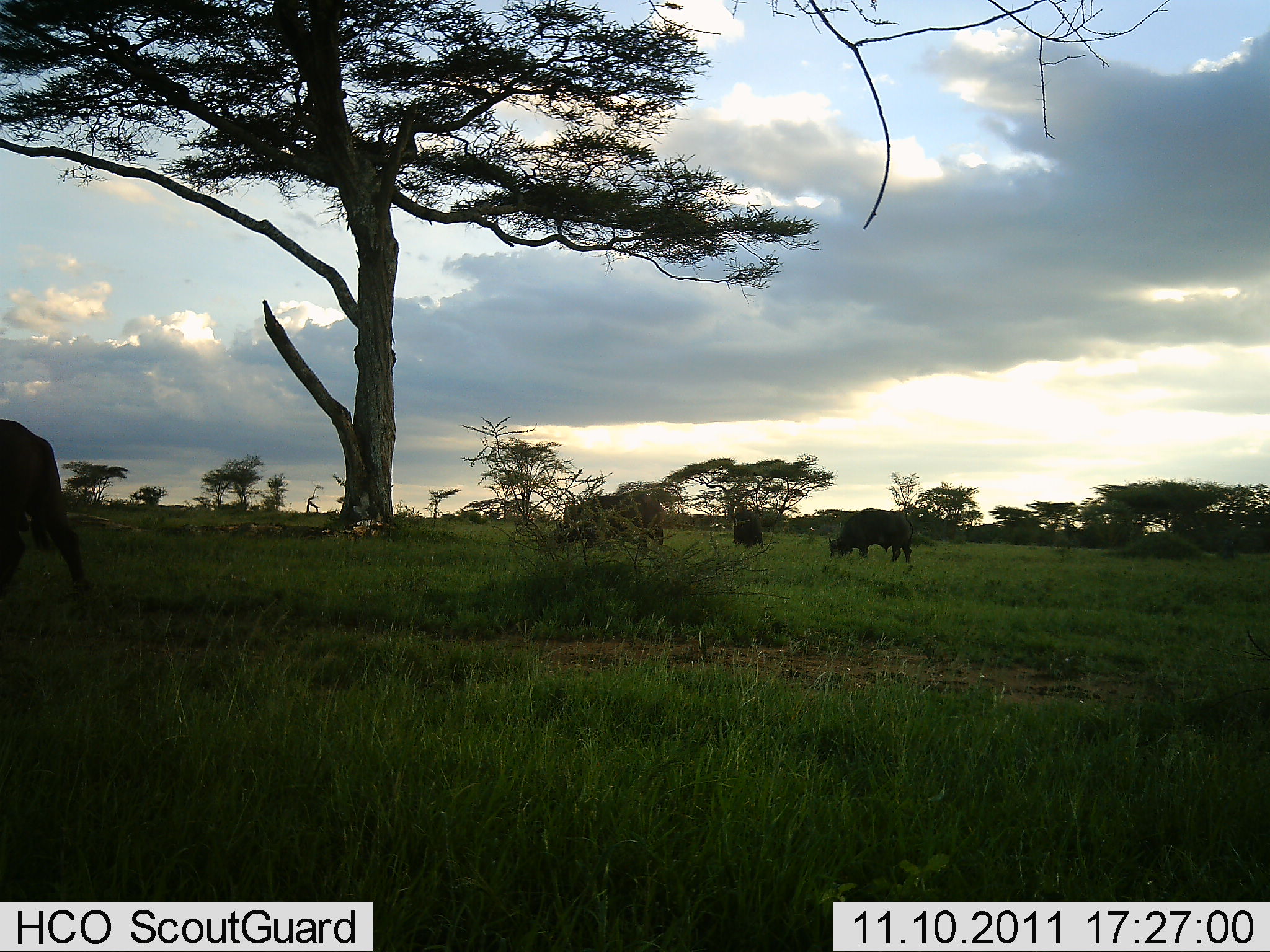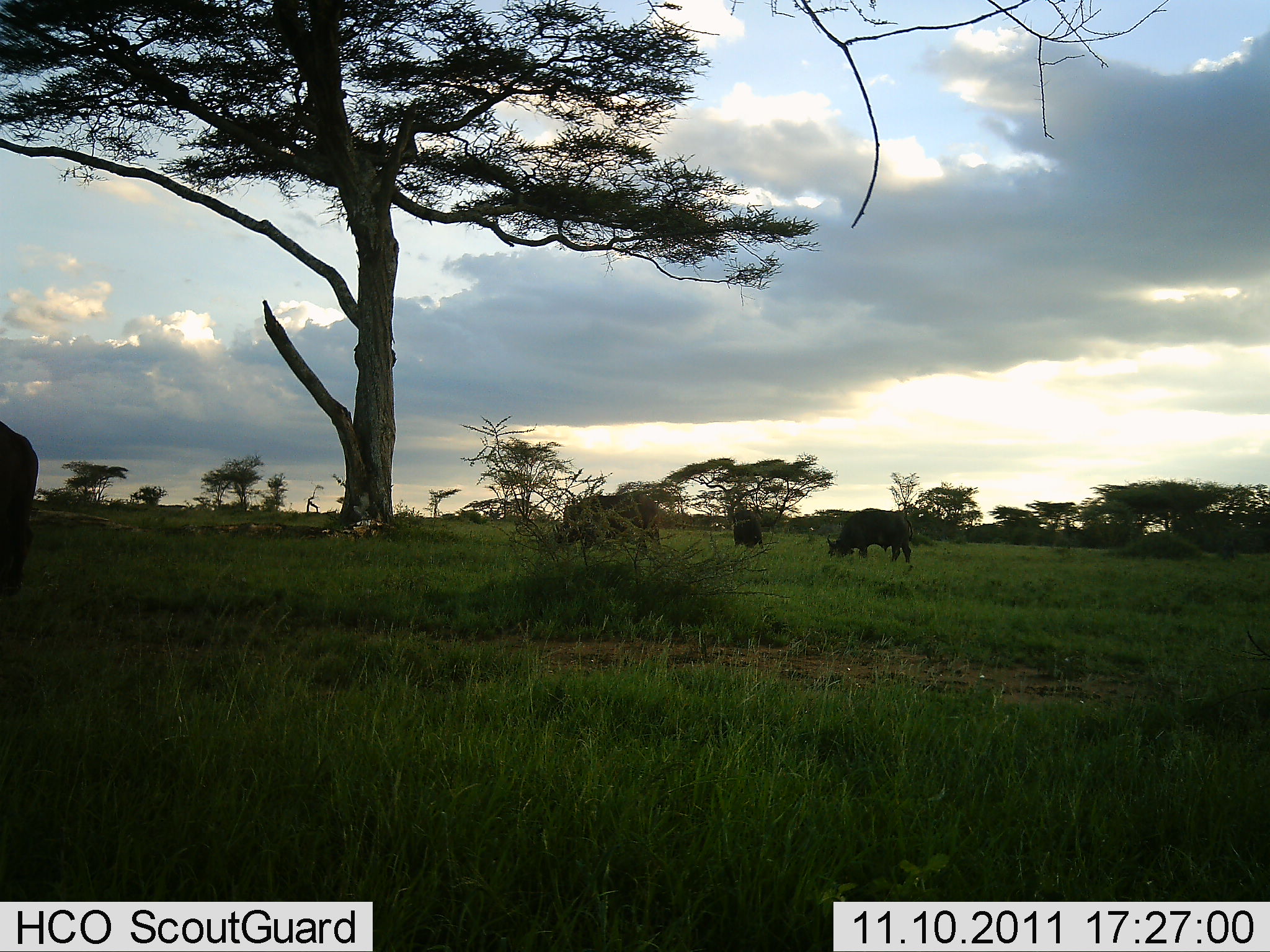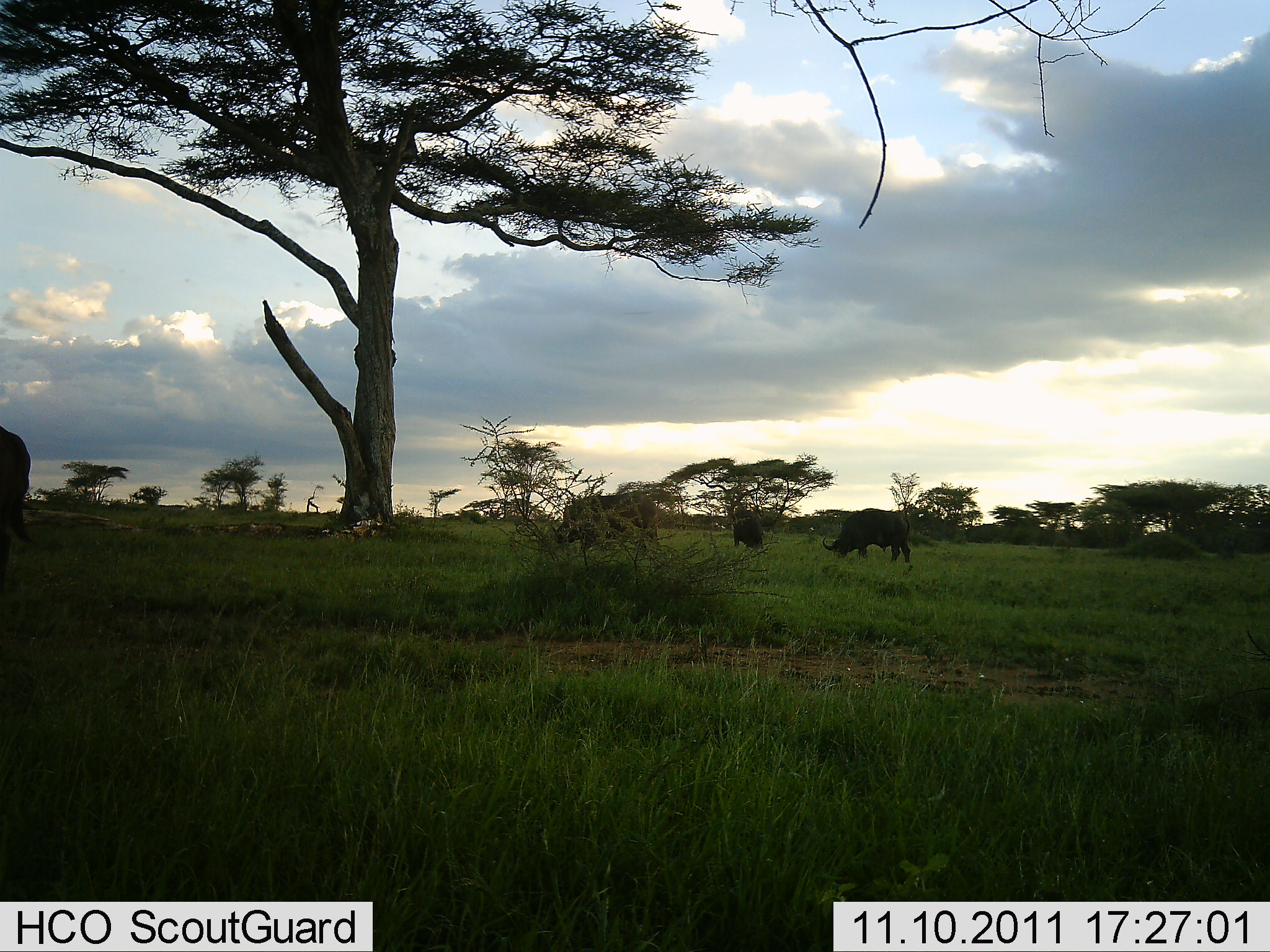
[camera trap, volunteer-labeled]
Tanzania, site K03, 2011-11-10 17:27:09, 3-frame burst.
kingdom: Animalia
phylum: Chordata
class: Mammalia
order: Artiodactyla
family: Bovidae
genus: Syncerus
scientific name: Syncerus caffer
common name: cape buffalo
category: buffalo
Buffalo (cape buffalo) (Syncerus caffer), count 4. Behavior (volunteer vote fractions): standing 18%, resting 0%, moving 9%, interacting 0%. Young present (vote fraction): 0%. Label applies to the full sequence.